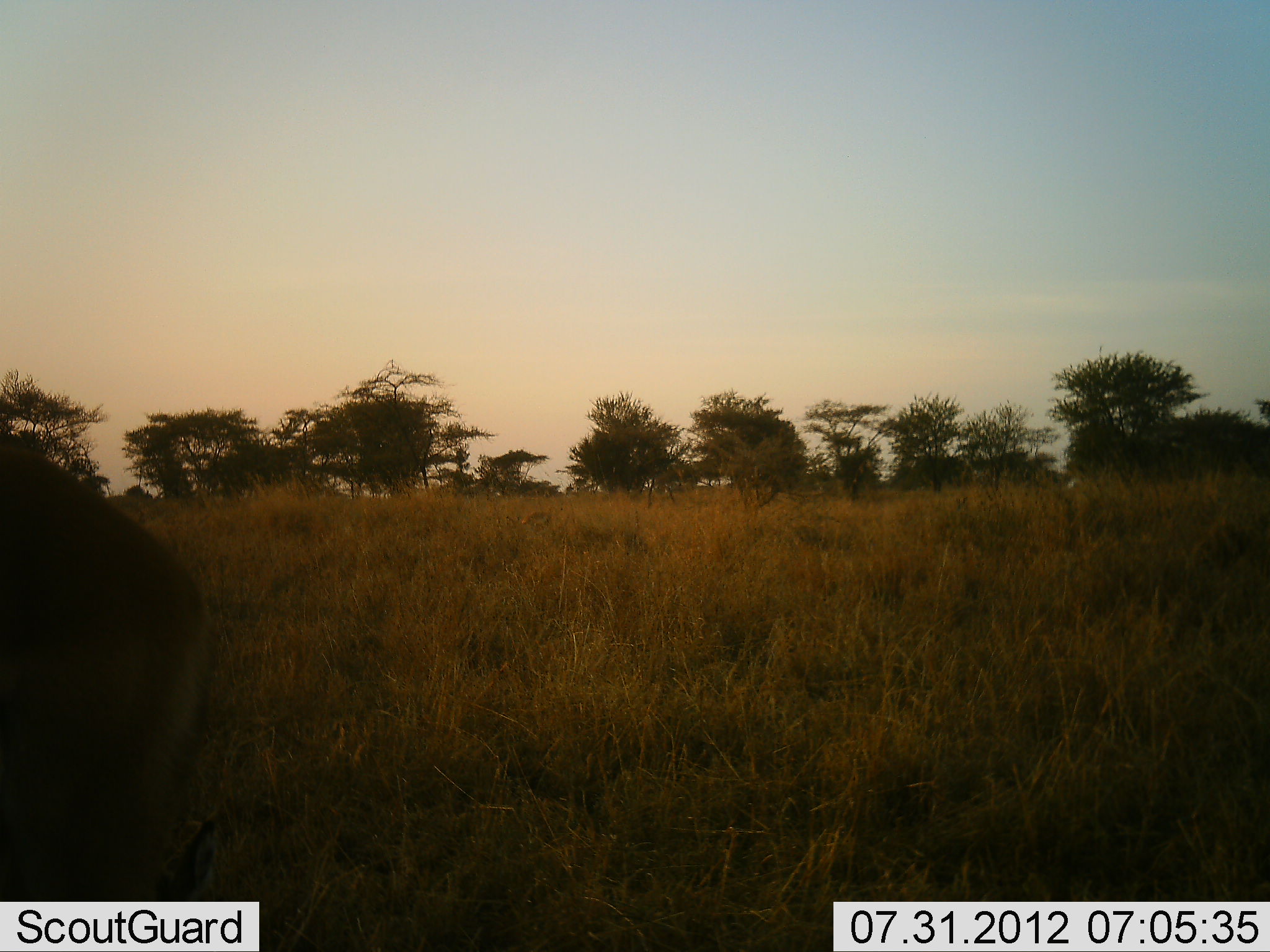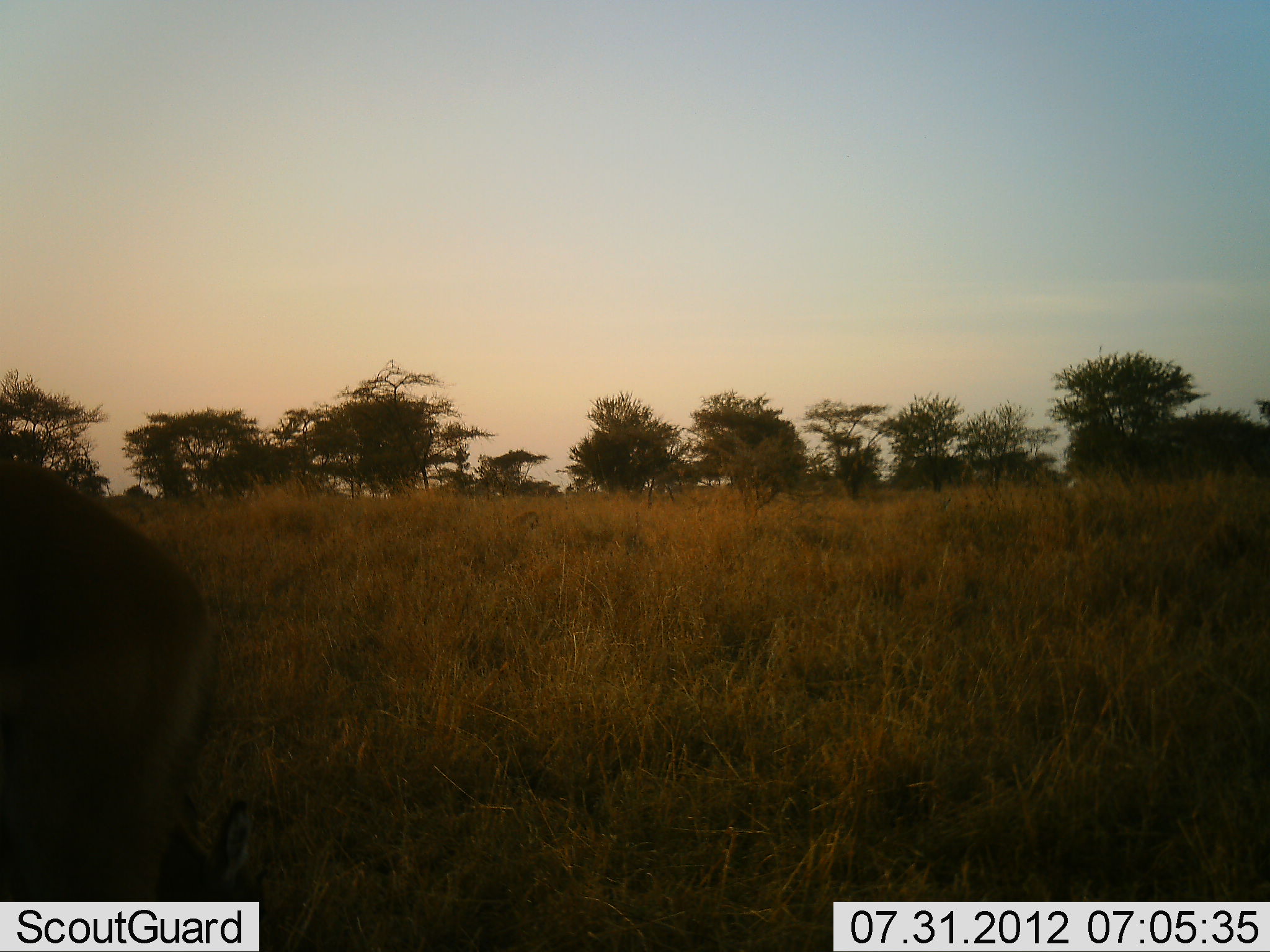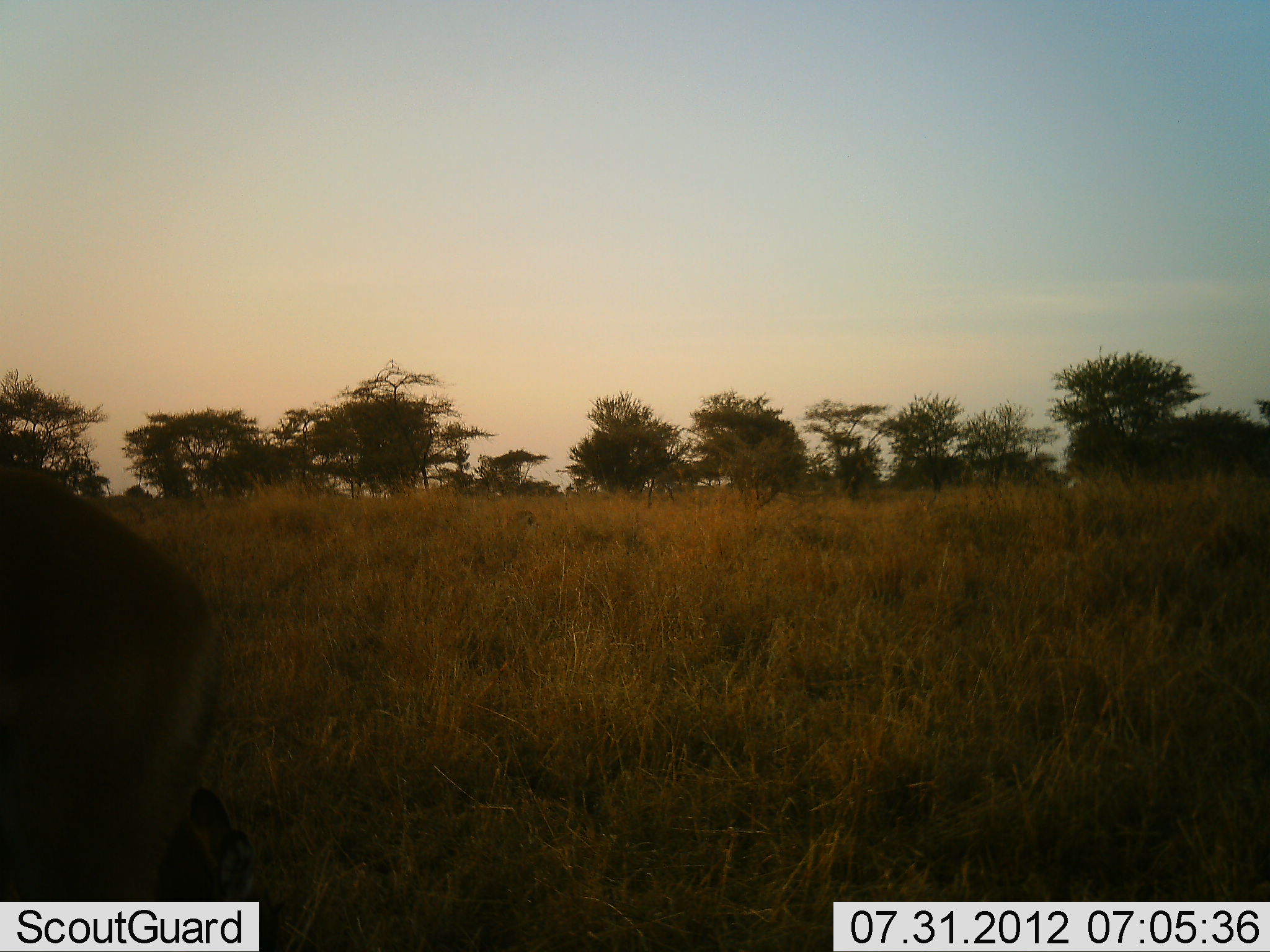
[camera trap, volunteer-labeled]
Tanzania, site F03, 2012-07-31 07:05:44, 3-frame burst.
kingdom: Animalia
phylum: Chordata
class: Mammalia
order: Artiodactyla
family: Bovidae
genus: Aepyceros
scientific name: Aepyceros melampus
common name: impala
Impala (Aepyceros melampus), count 2. Behavior (volunteer vote fractions): standing 50%, resting 12%, moving 0%, interacting 0%. Young present (vote fraction): 0%. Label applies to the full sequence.